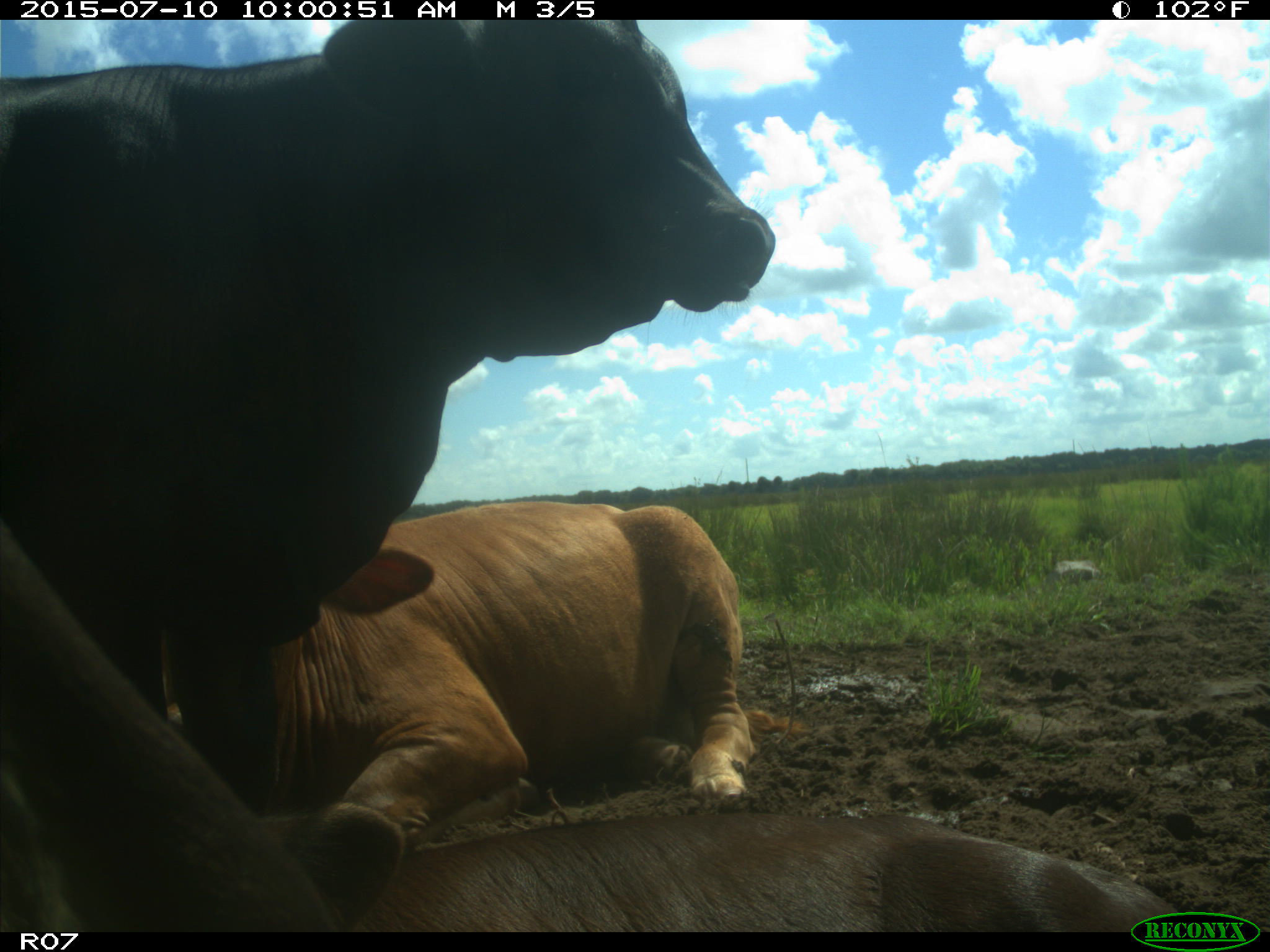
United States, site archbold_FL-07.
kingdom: Animalia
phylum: Chordata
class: Mammalia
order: Artiodactyla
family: Bovidae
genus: Bos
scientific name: Bos taurus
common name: domestic cow